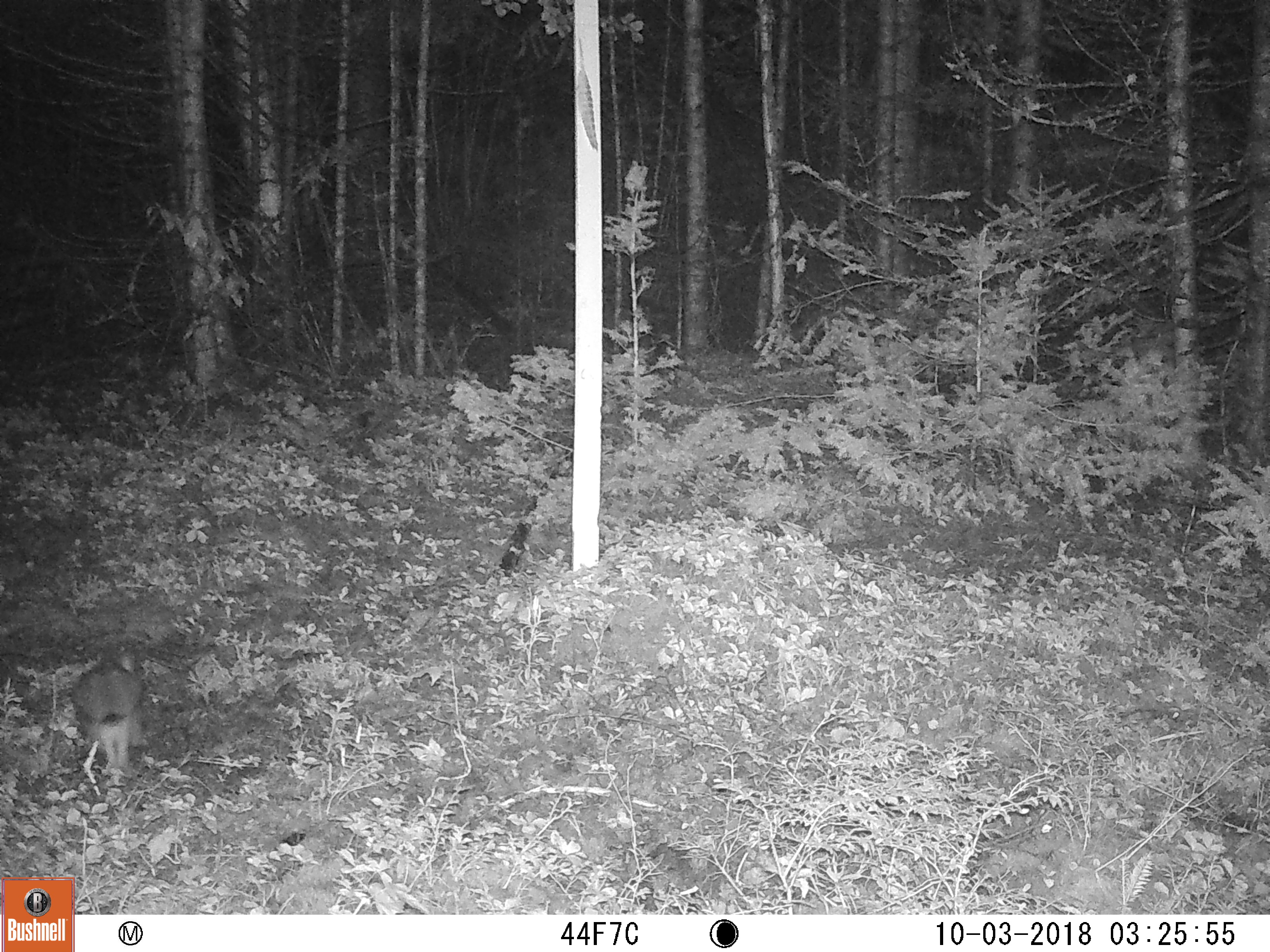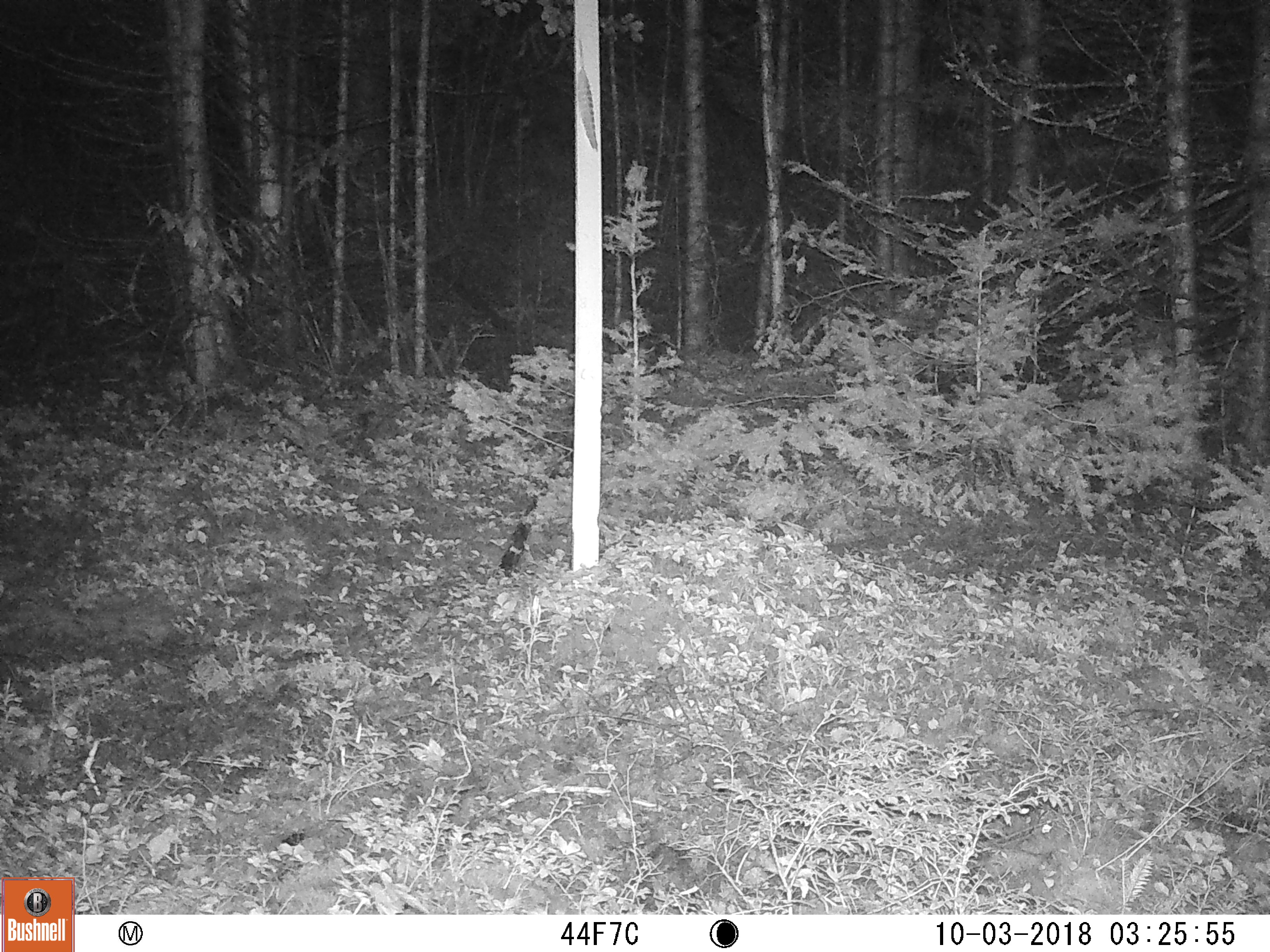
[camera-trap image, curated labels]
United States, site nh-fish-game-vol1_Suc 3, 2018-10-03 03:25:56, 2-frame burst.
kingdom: Animalia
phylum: Chordata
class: Mammalia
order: Lagomorpha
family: Leporidae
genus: Lepus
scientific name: Lepus americanus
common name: snowshoe hare